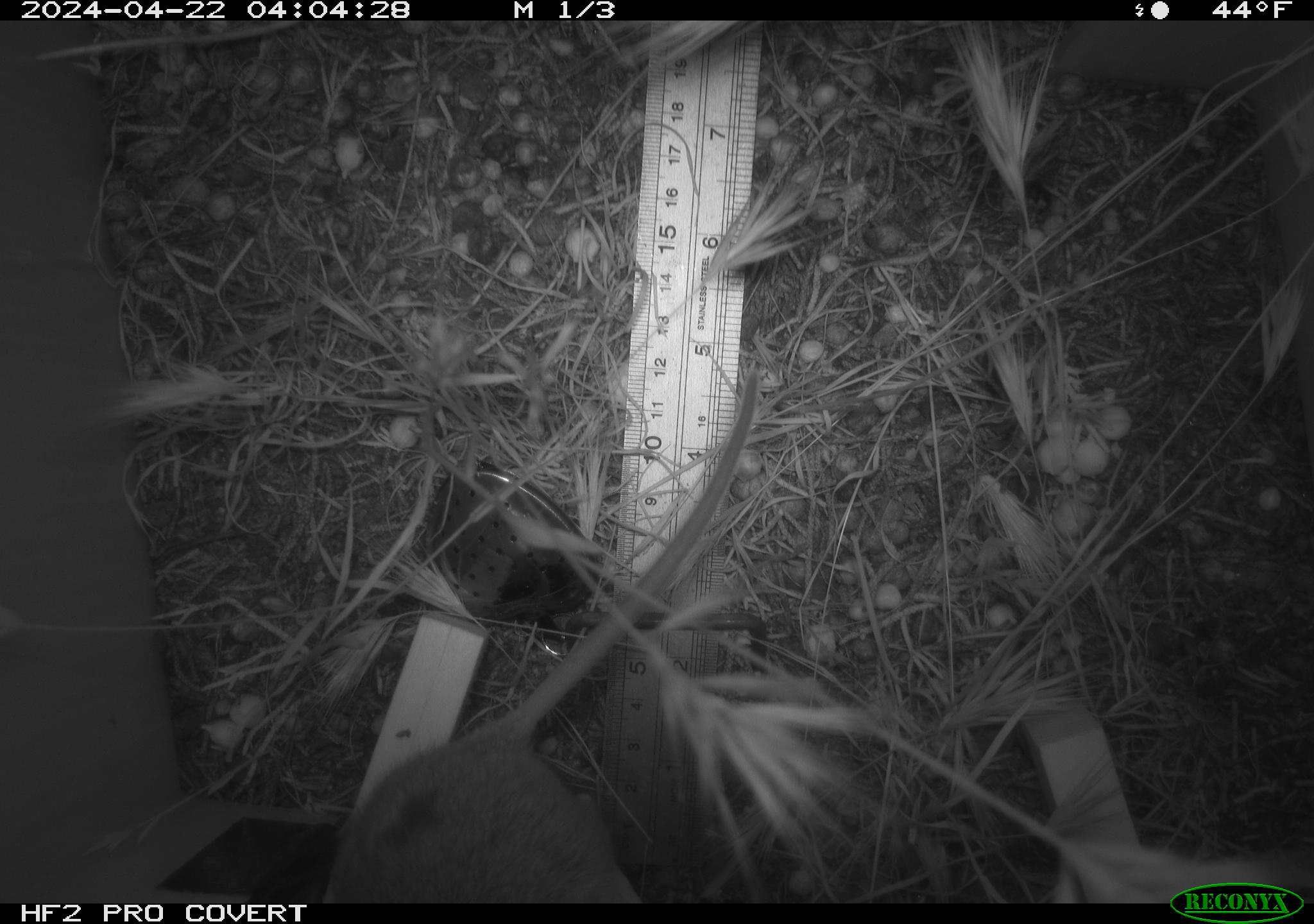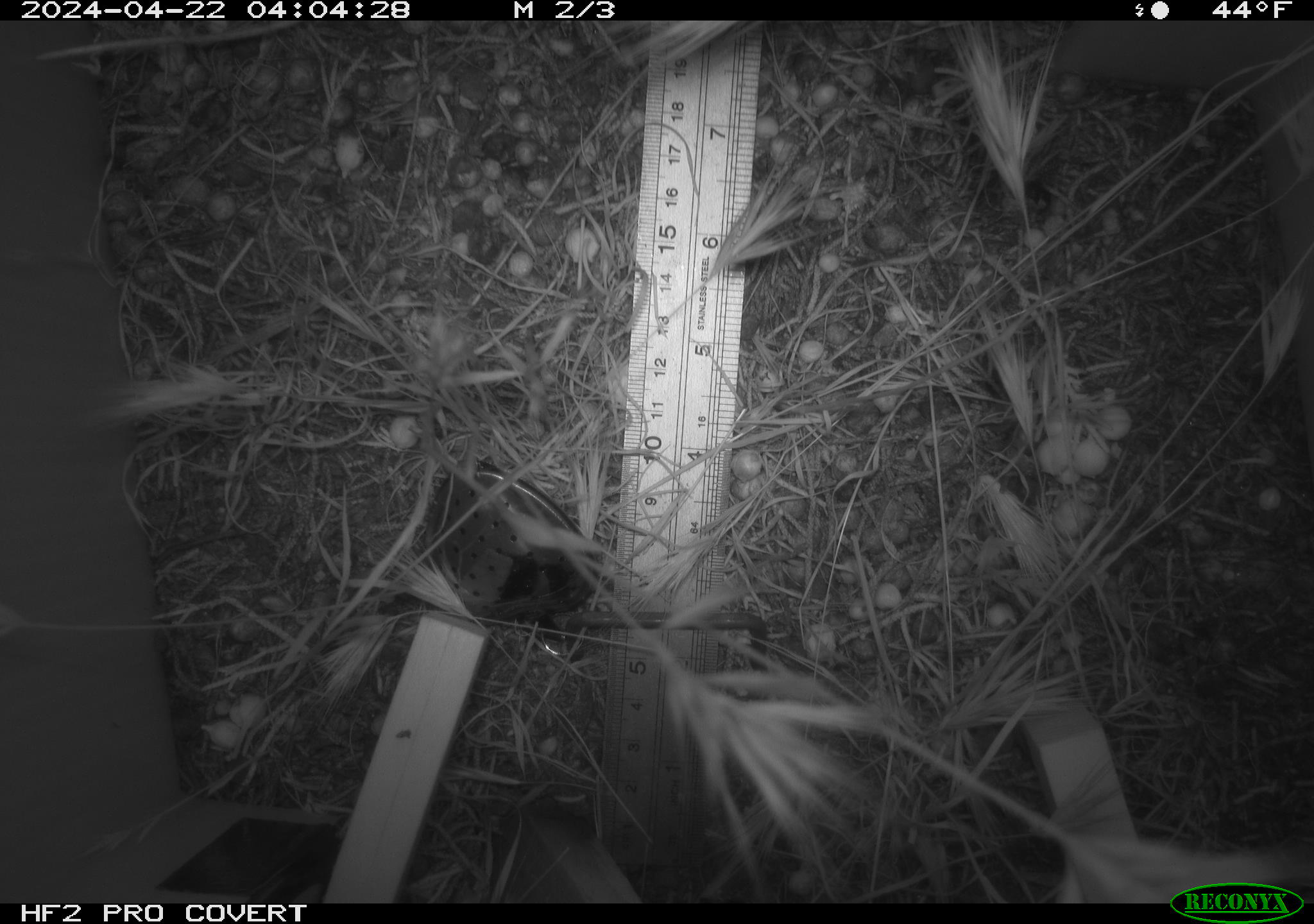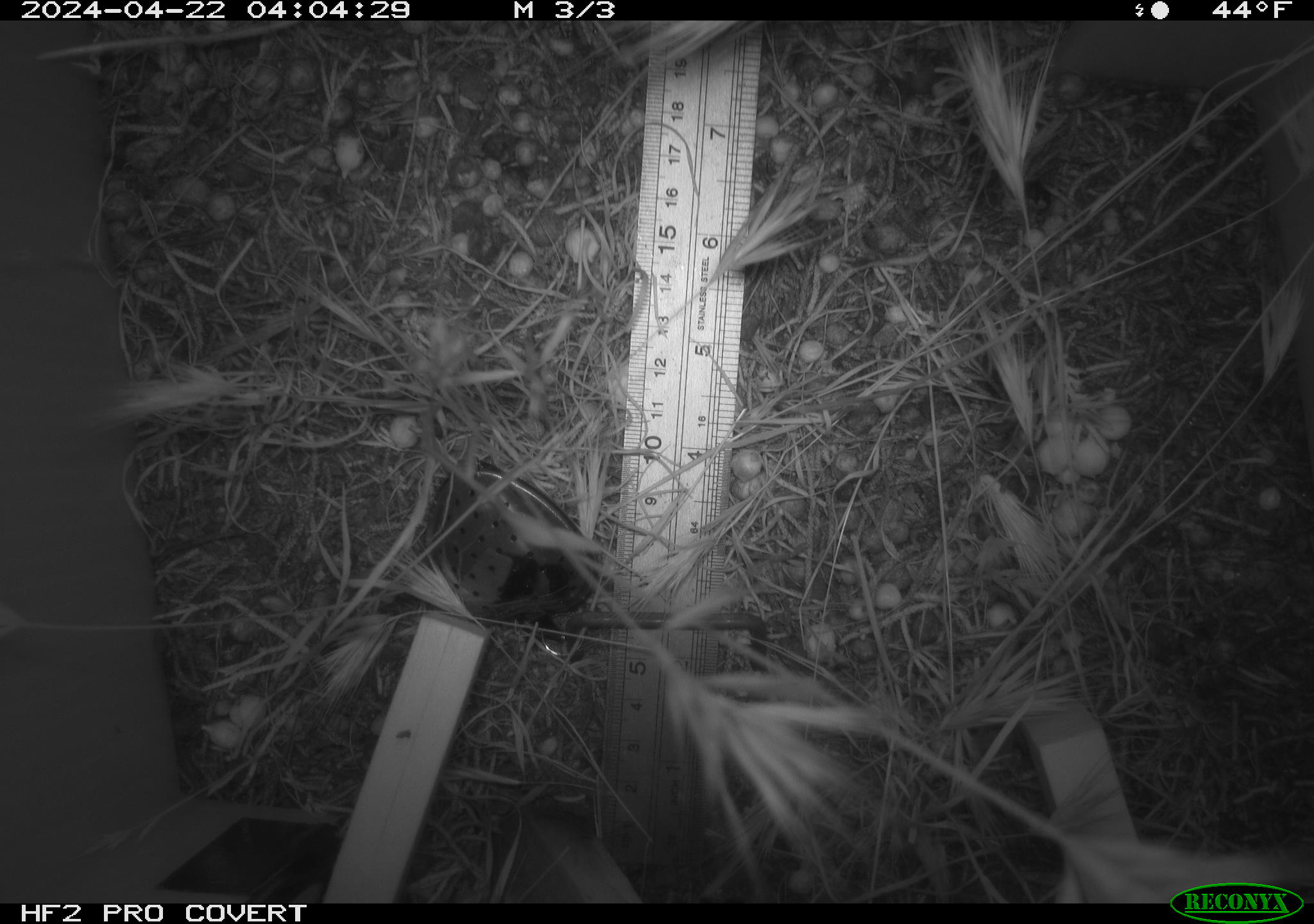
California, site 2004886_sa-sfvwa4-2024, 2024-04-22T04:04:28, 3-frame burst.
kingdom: Animalia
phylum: Chordata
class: Mammalia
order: Rodentia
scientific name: Rodentia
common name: mouse species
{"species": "mouse species (Rodentia)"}